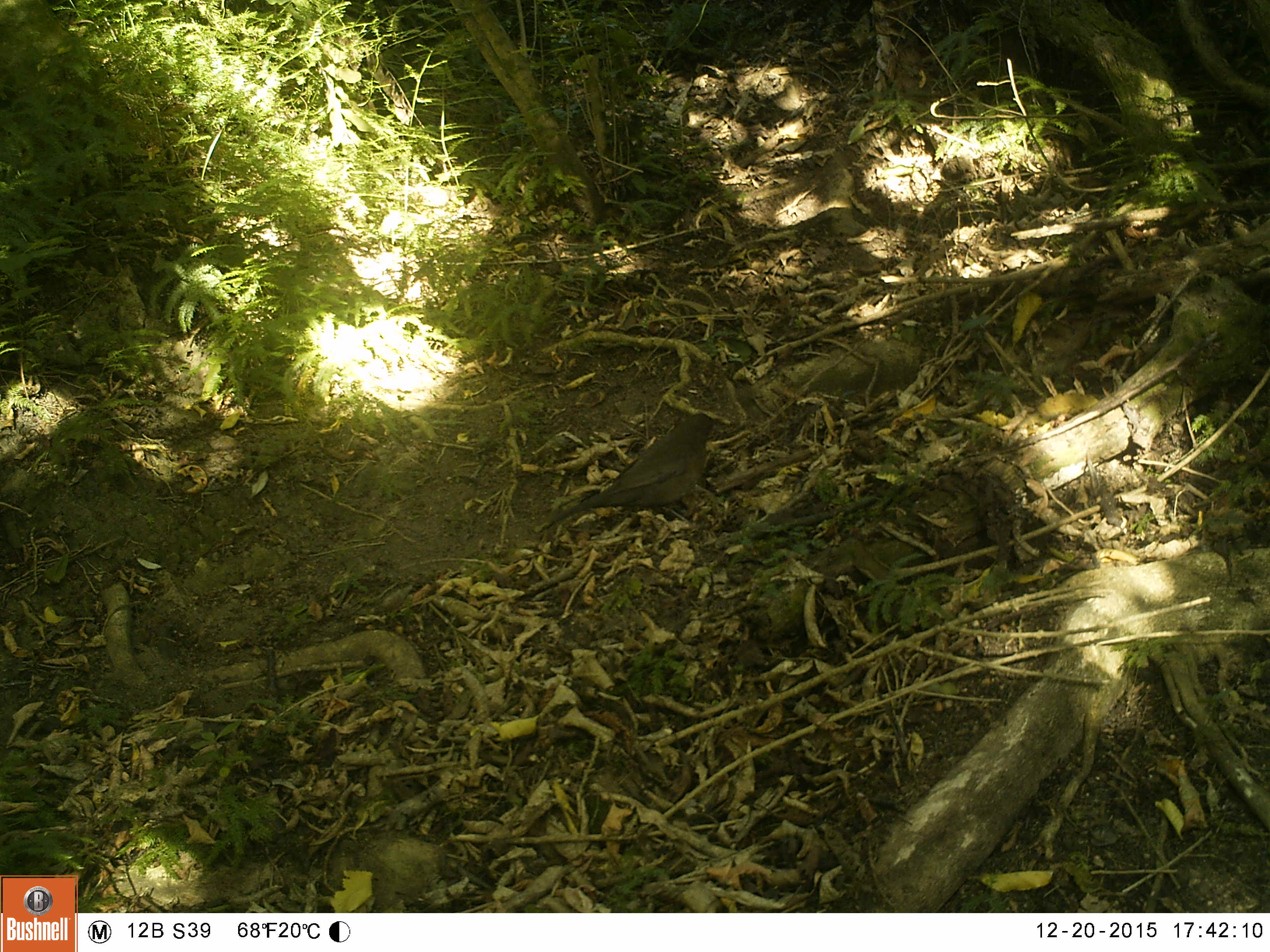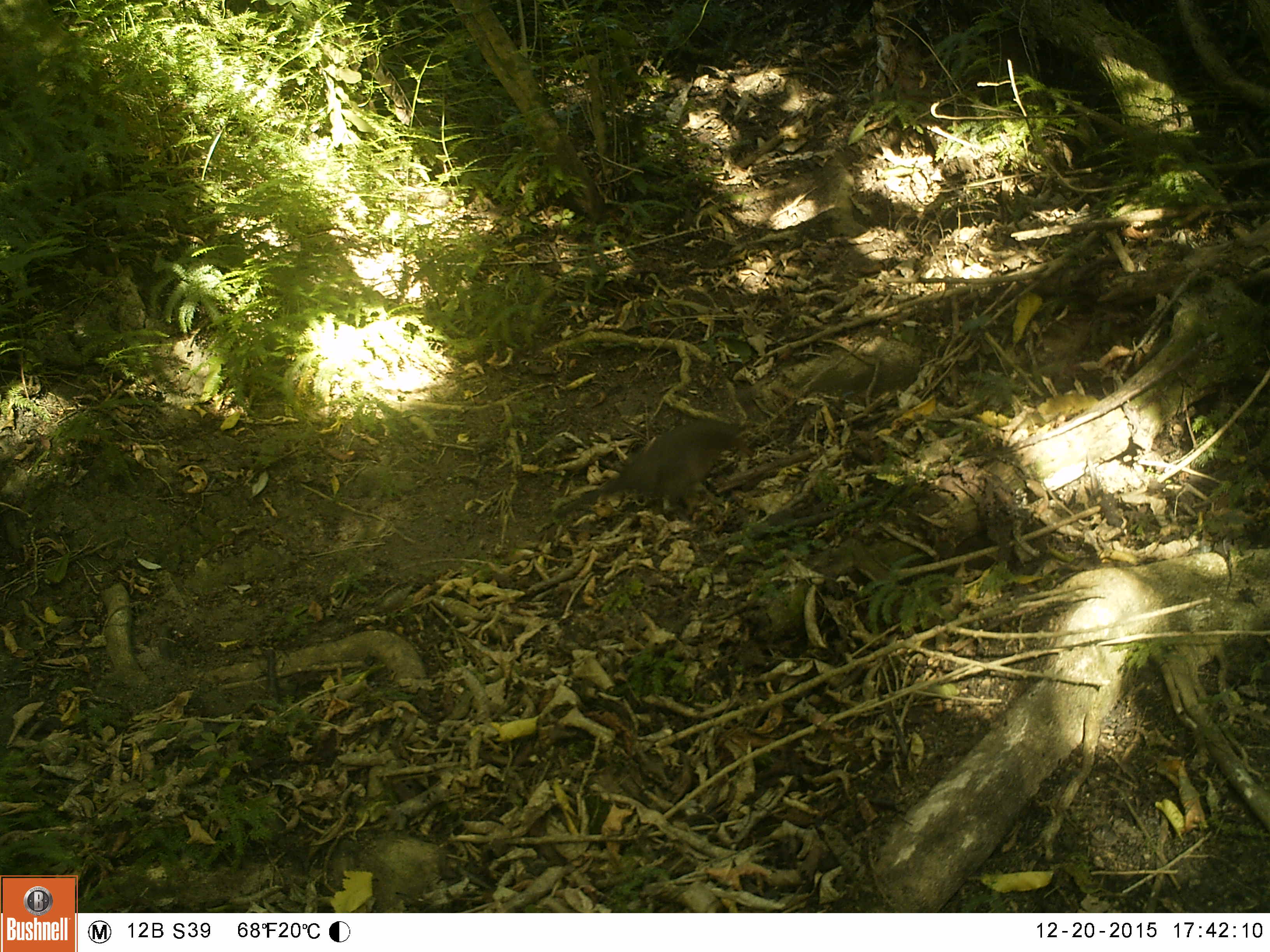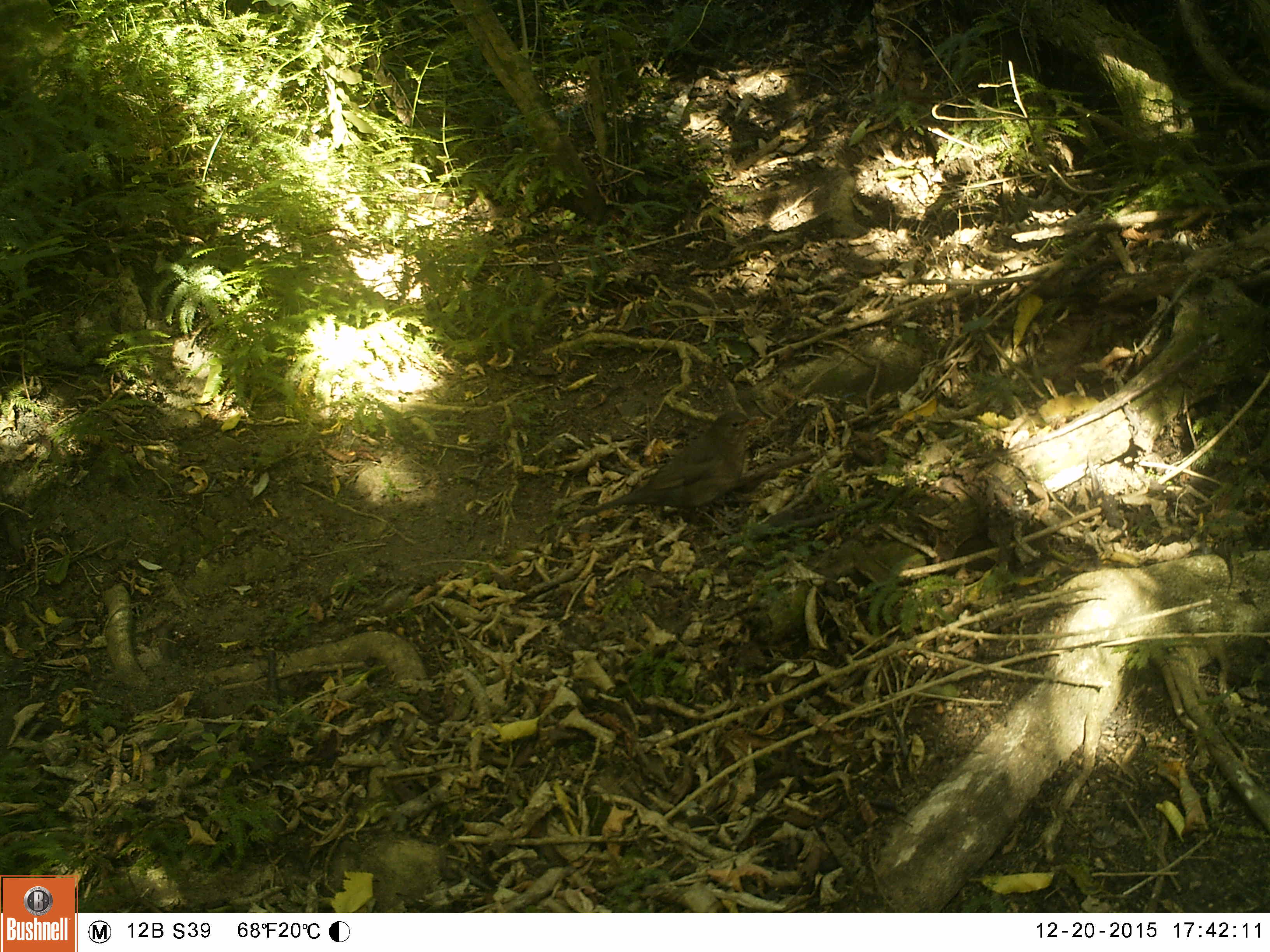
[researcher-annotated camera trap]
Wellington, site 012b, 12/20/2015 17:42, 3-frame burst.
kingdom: Animalia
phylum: Chordata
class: Aves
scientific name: Aves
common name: bird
Bird (Aves).